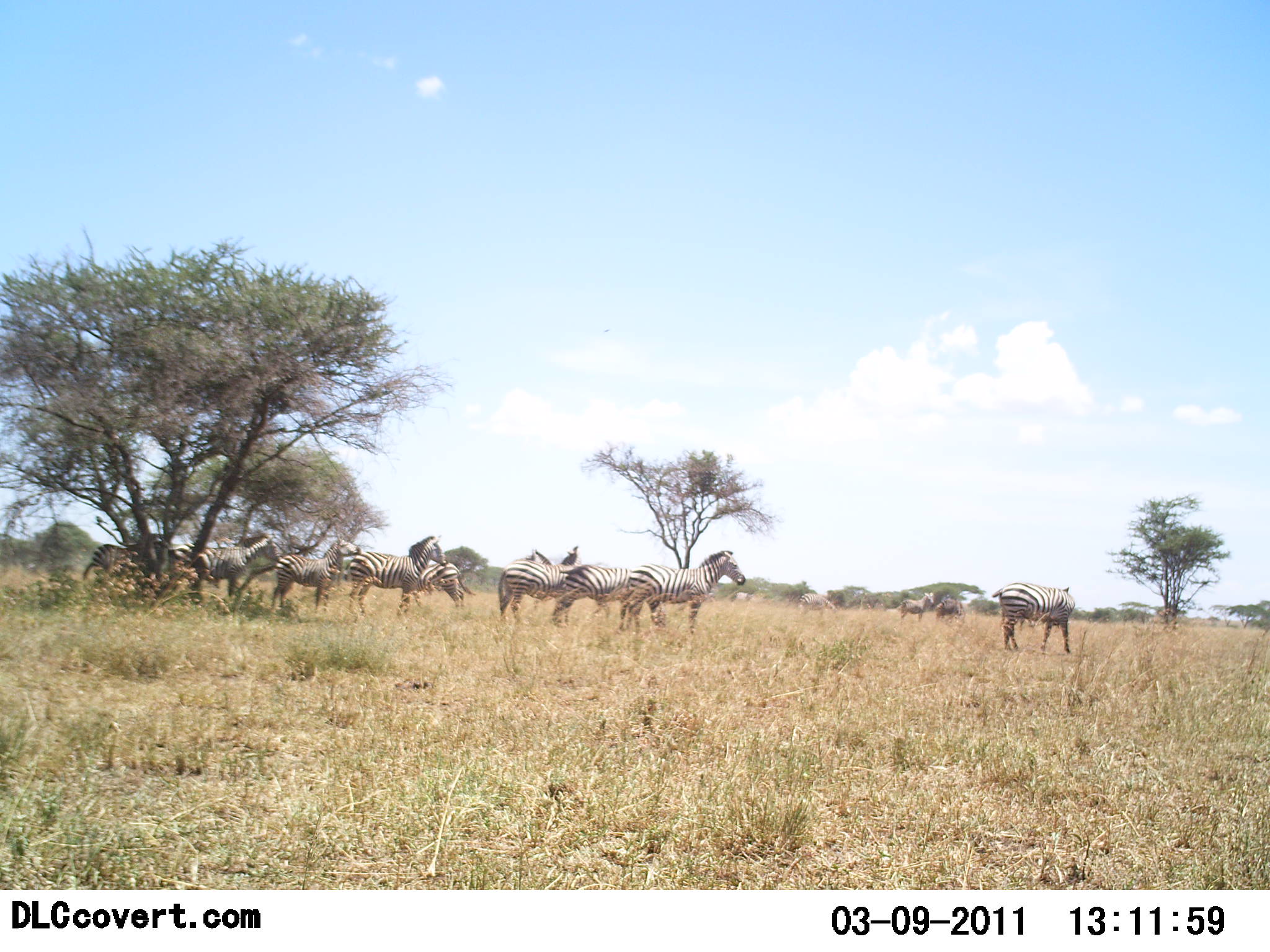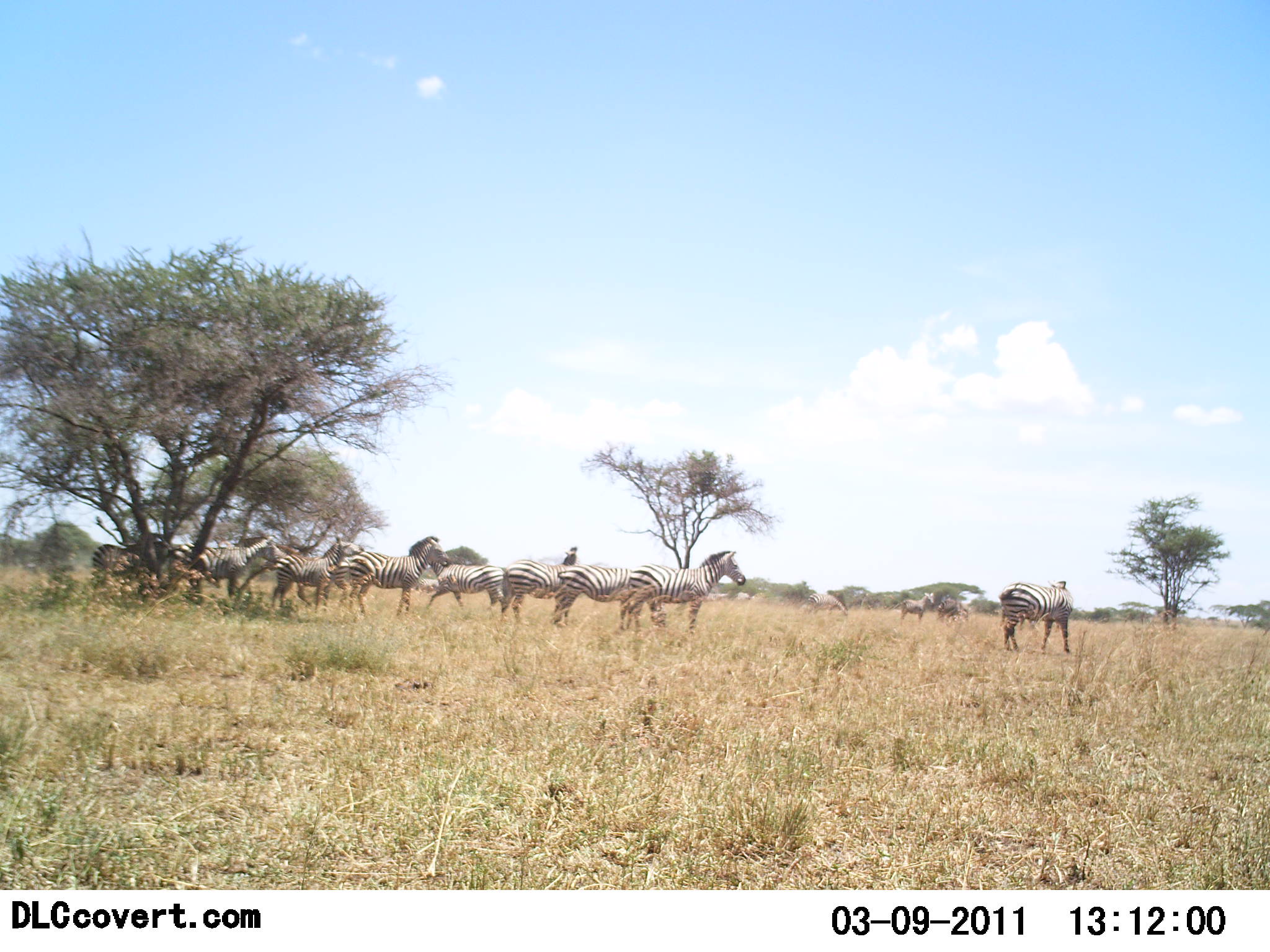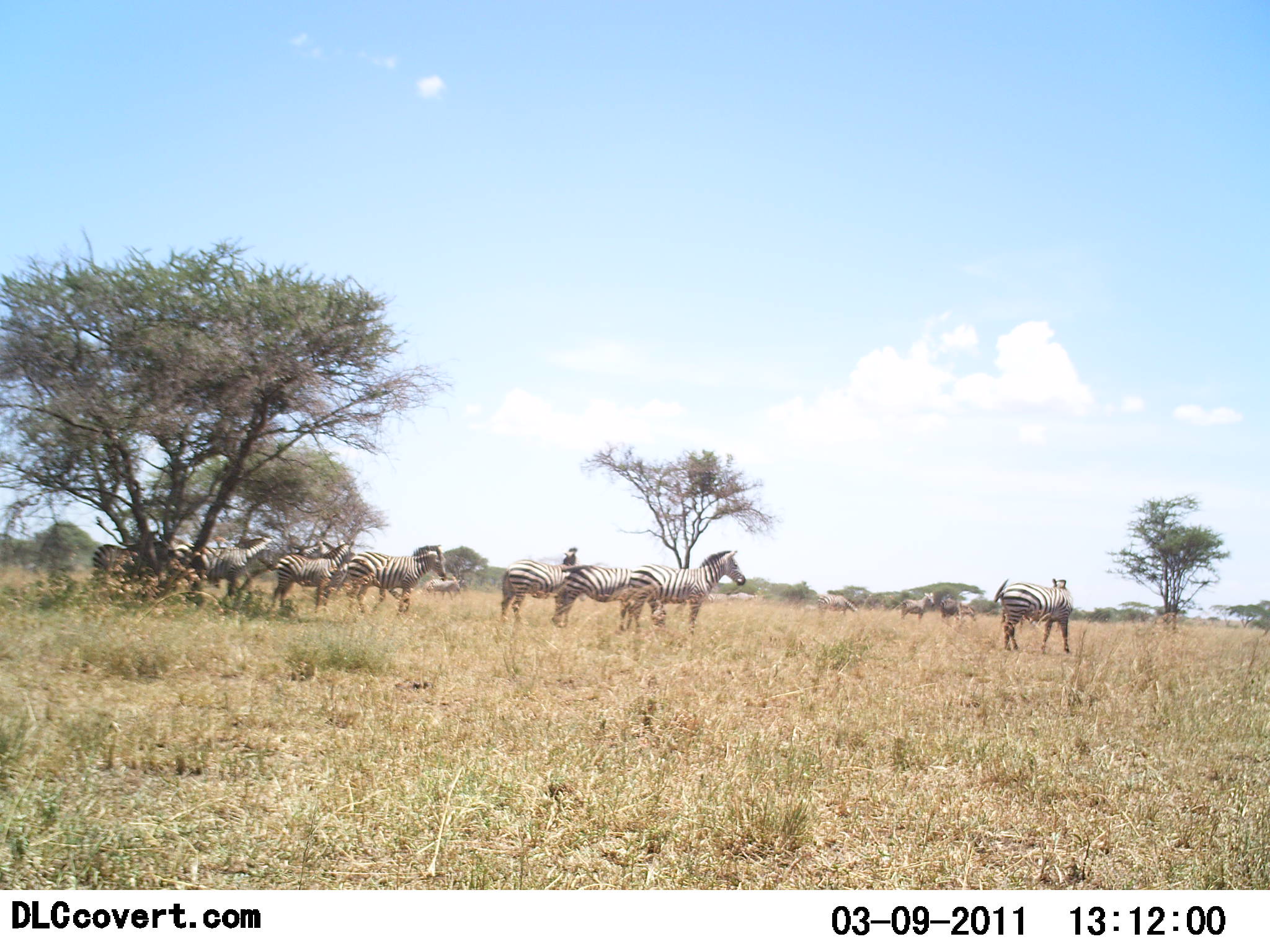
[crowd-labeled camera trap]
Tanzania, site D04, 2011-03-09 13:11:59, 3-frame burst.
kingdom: Animalia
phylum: Chordata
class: Mammalia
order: Perissodactyla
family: Equidae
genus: Equus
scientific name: Equus quagga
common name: plains zebra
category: zebra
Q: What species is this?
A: Zebra (plains zebra) (Equus quagga).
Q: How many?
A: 11-50.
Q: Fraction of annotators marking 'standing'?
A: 75%.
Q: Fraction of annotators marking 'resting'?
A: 0%.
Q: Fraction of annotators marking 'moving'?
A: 33%.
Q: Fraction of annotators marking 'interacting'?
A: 8%.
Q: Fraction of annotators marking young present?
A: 0%.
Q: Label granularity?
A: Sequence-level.